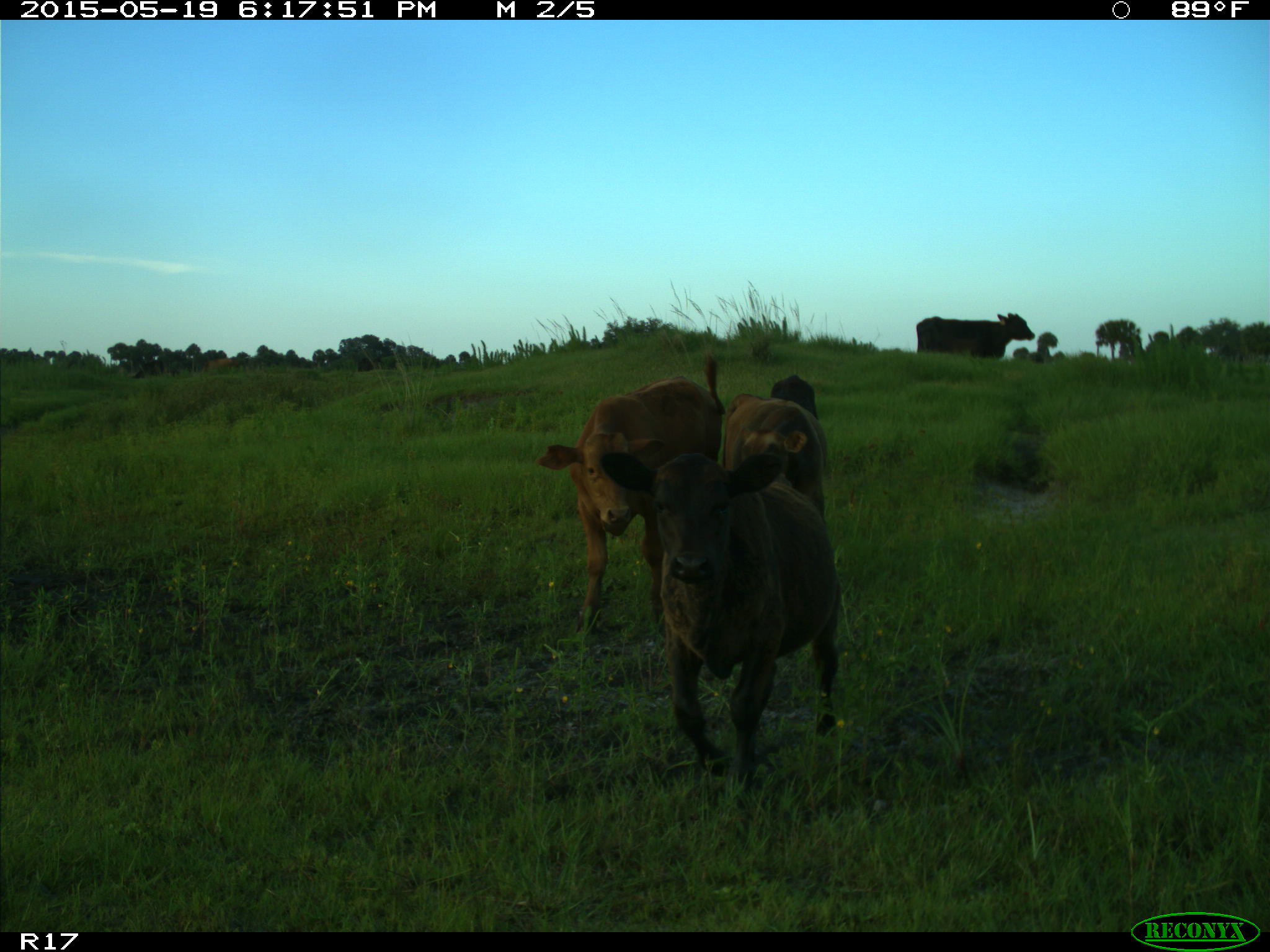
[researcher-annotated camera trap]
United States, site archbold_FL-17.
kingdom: Animalia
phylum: Chordata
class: Mammalia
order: Artiodactyla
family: Bovidae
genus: Bos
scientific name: Bos taurus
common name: domestic cow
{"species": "Bos taurus (domestic cow)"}